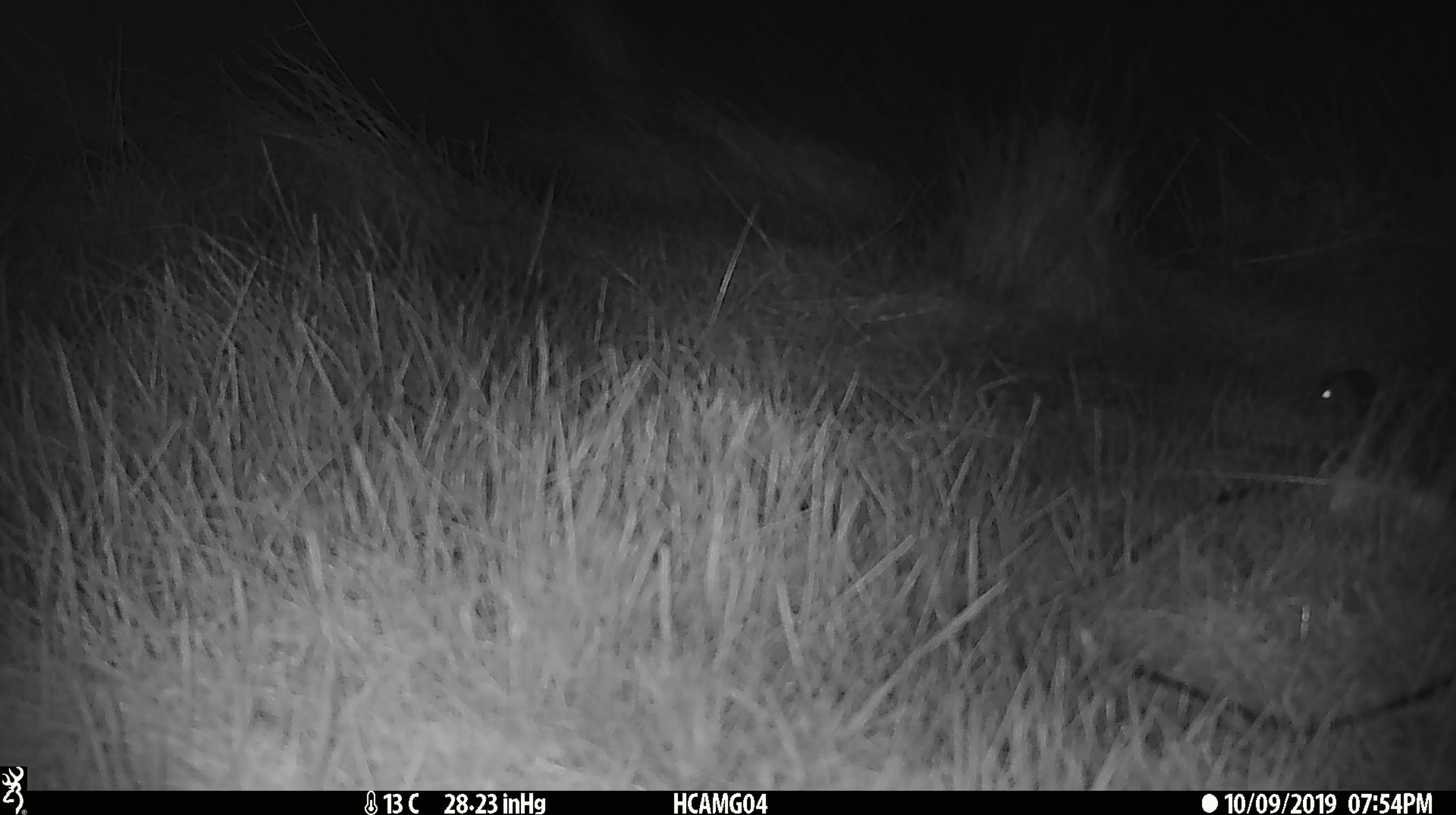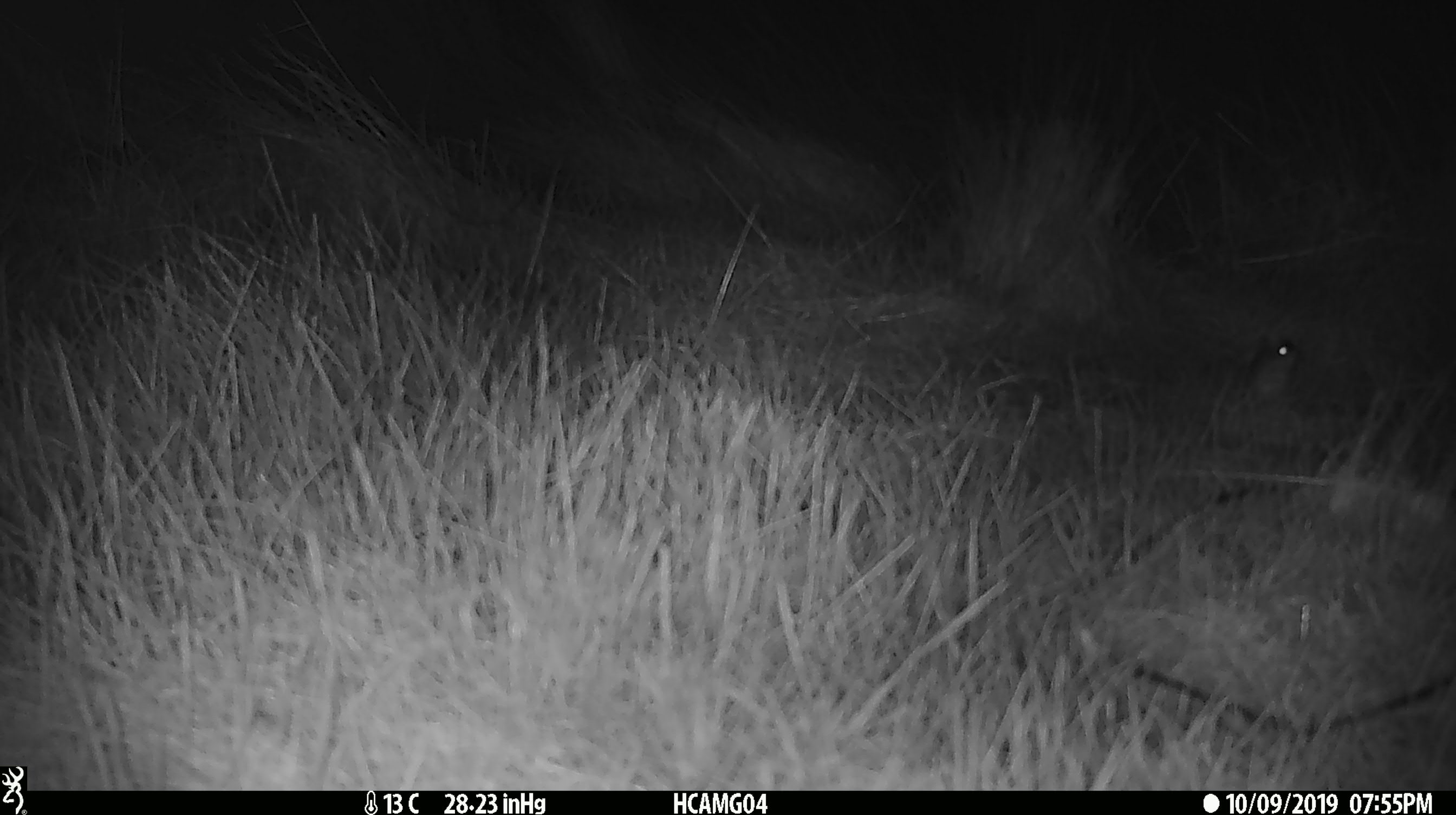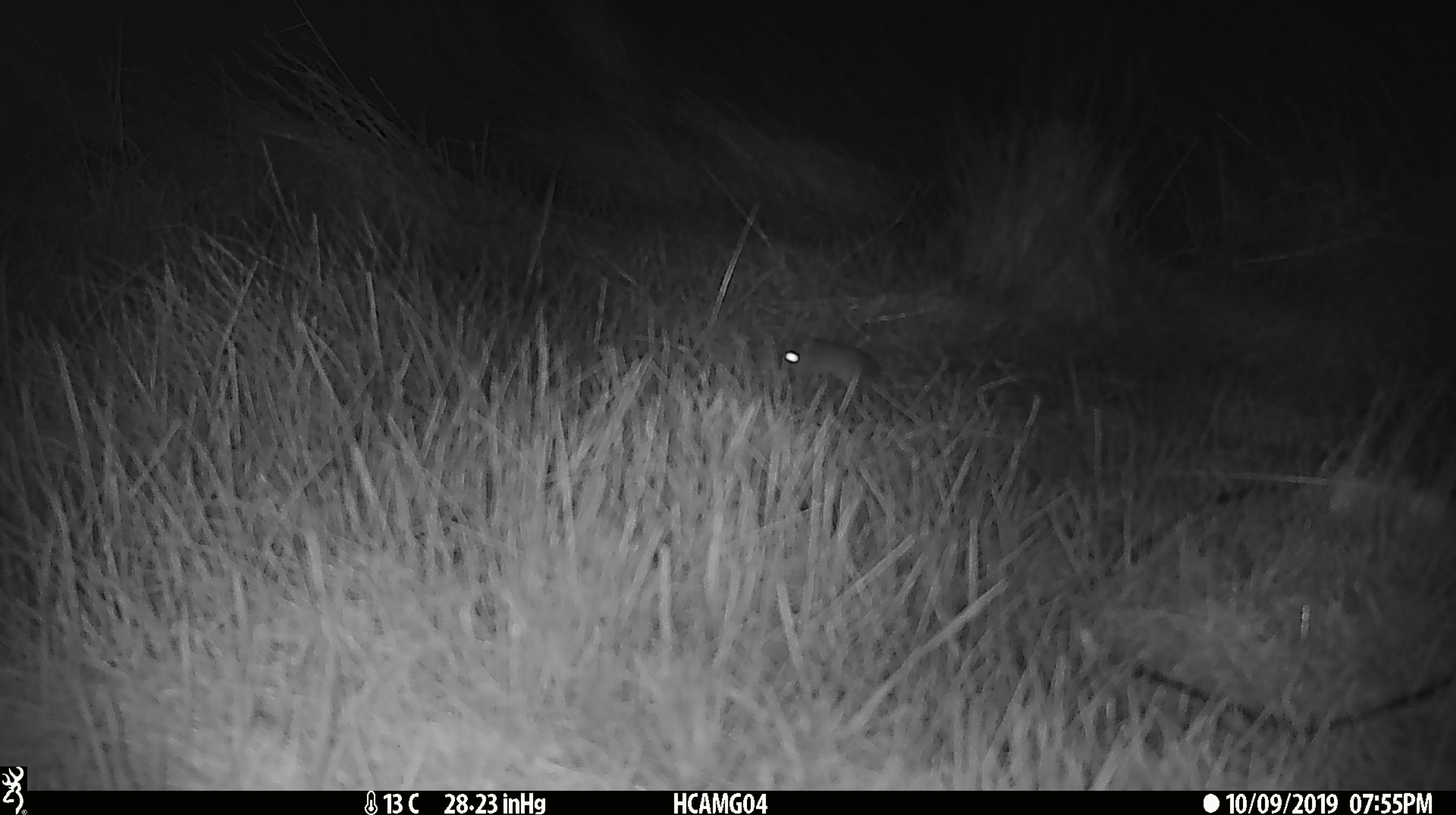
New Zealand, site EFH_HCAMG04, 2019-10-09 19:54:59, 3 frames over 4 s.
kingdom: Animalia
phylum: Chordata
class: Mammalia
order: Rodentia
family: Muridae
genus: Mus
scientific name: Mus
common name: mouse